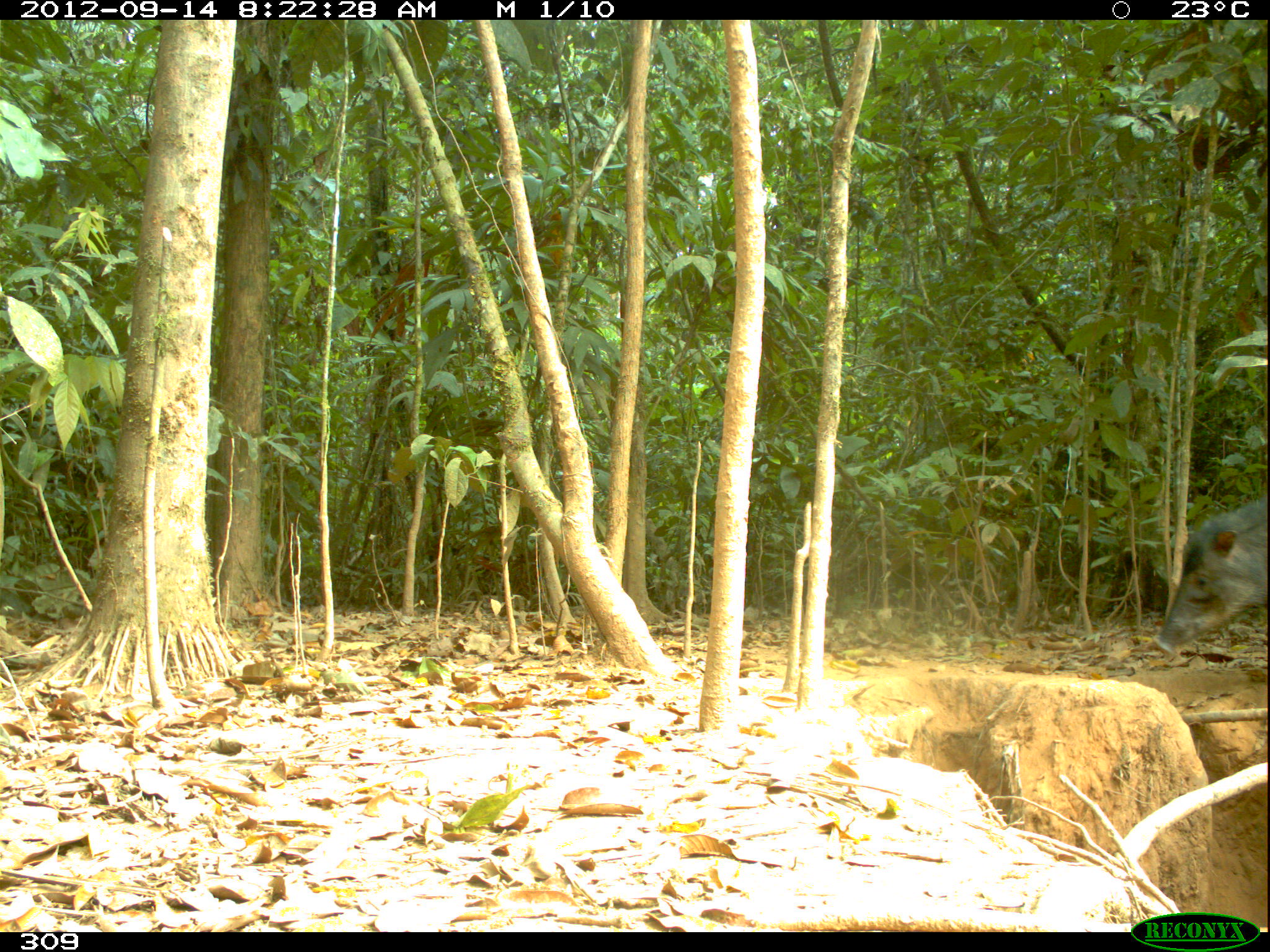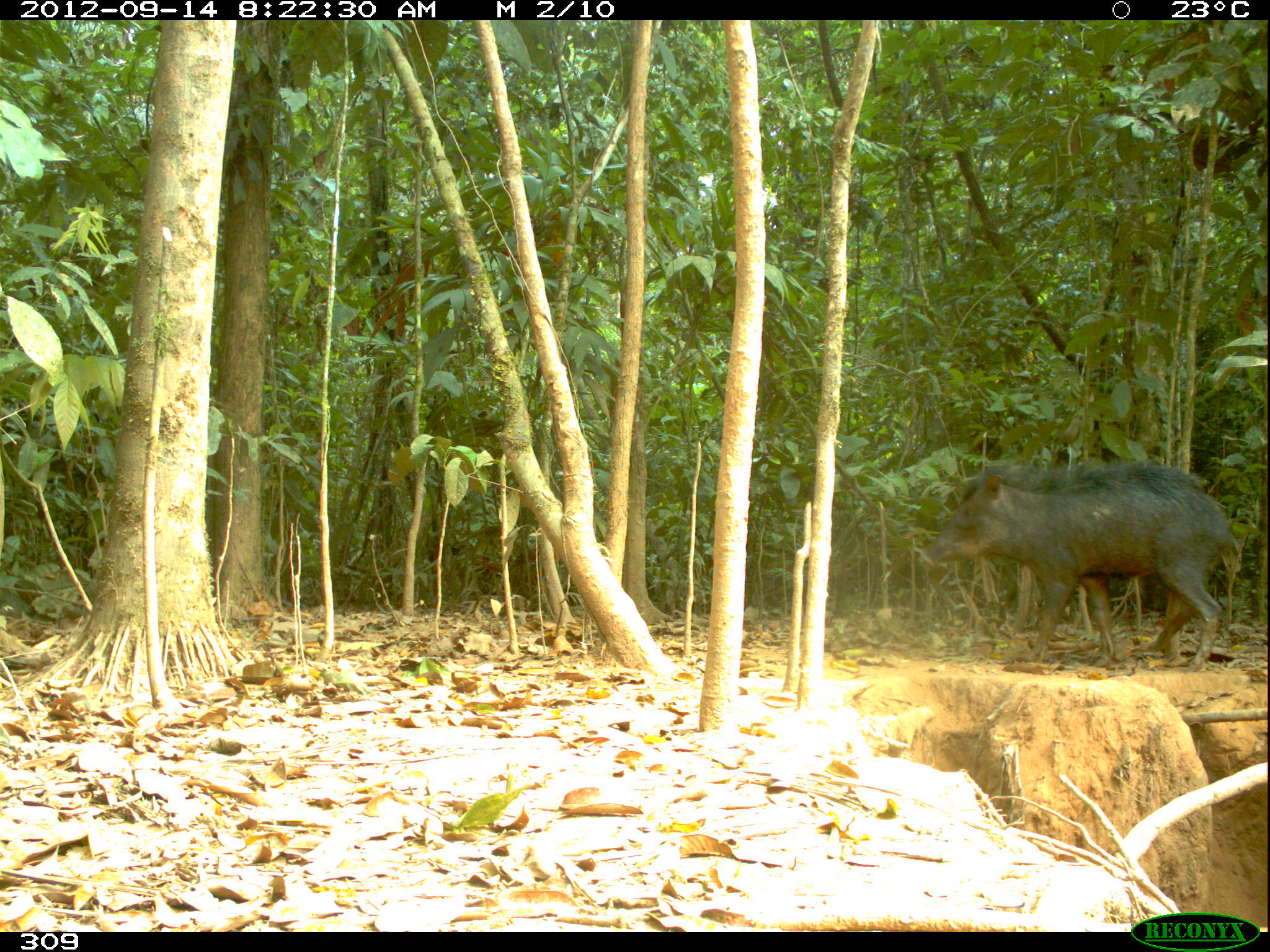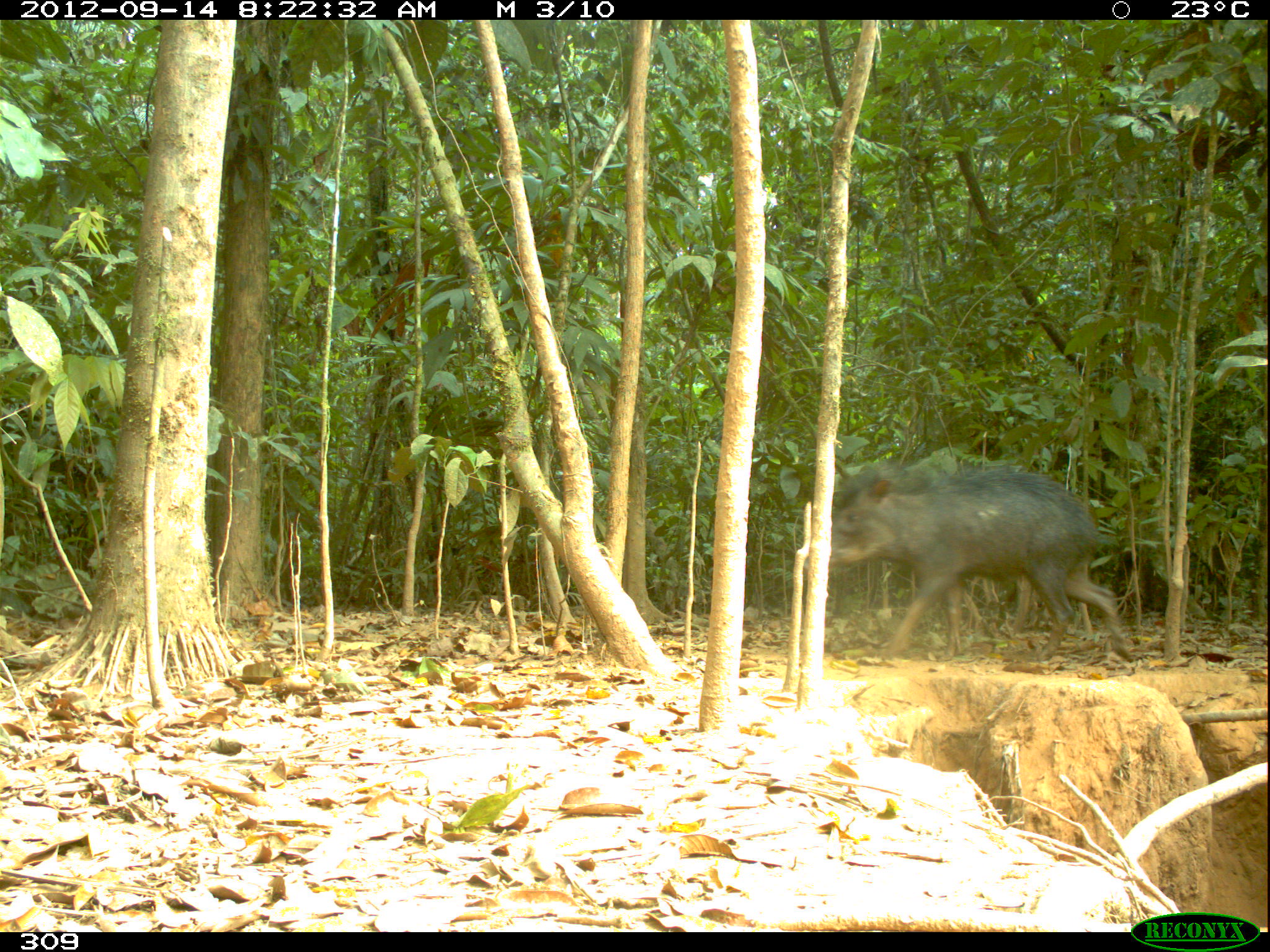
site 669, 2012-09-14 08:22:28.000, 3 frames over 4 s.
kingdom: Animalia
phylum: Chordata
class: Mammalia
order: Artiodactyla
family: Tayassuidae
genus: Tayassu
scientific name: Tayassu pecari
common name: white-lipped peccary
Tayassu pecari (white-lipped peccary).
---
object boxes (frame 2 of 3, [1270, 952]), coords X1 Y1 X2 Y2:
tayassu pecari: 921 458 1240 672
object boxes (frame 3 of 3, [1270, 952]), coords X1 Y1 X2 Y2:
tayassu pecari: 797 464 1137 661